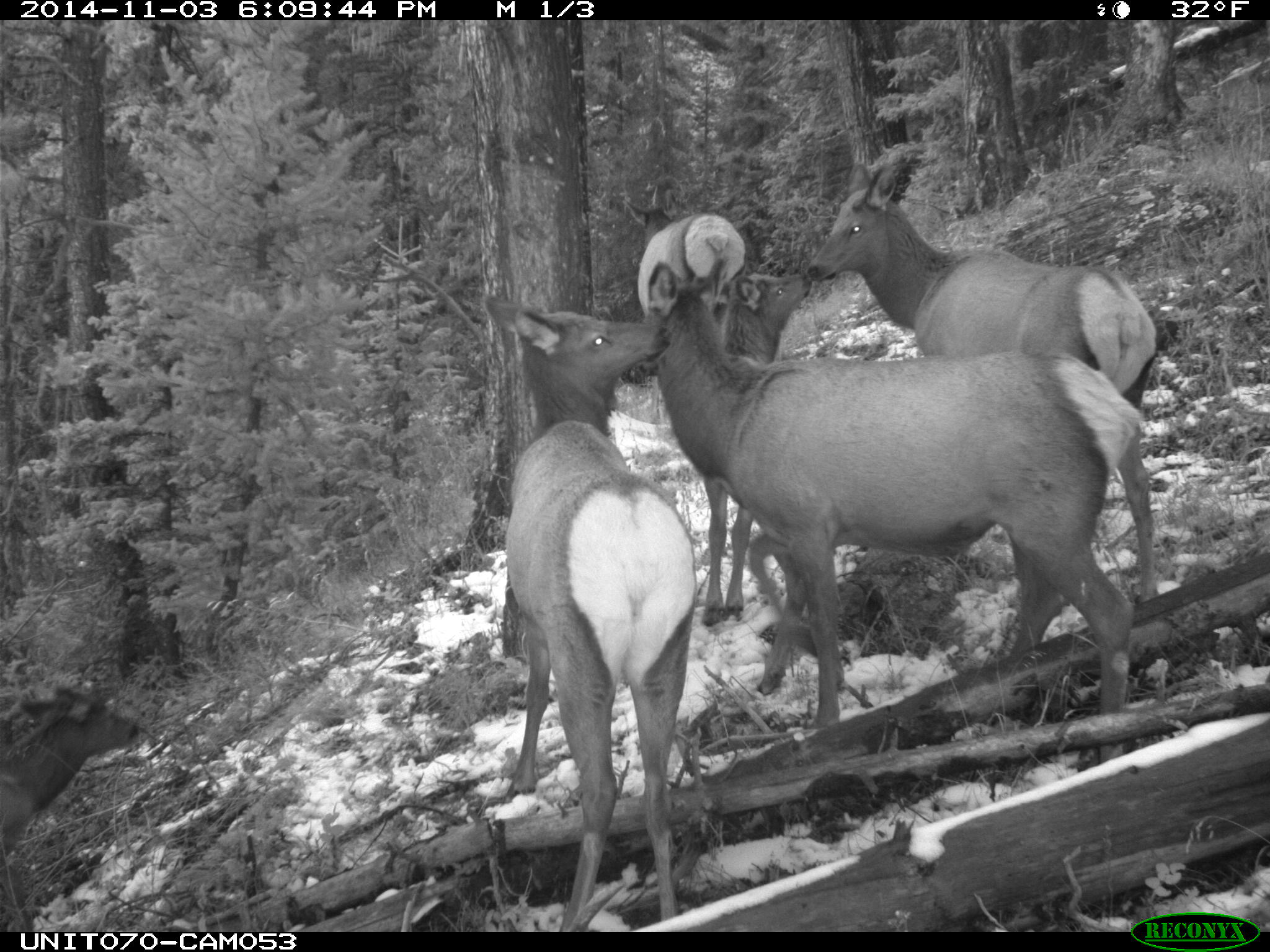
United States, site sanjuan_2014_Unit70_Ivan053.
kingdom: Animalia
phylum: Chordata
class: Mammalia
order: Artiodactyla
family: Cervidae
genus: Cervus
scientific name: Cervus elaphus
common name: red deer